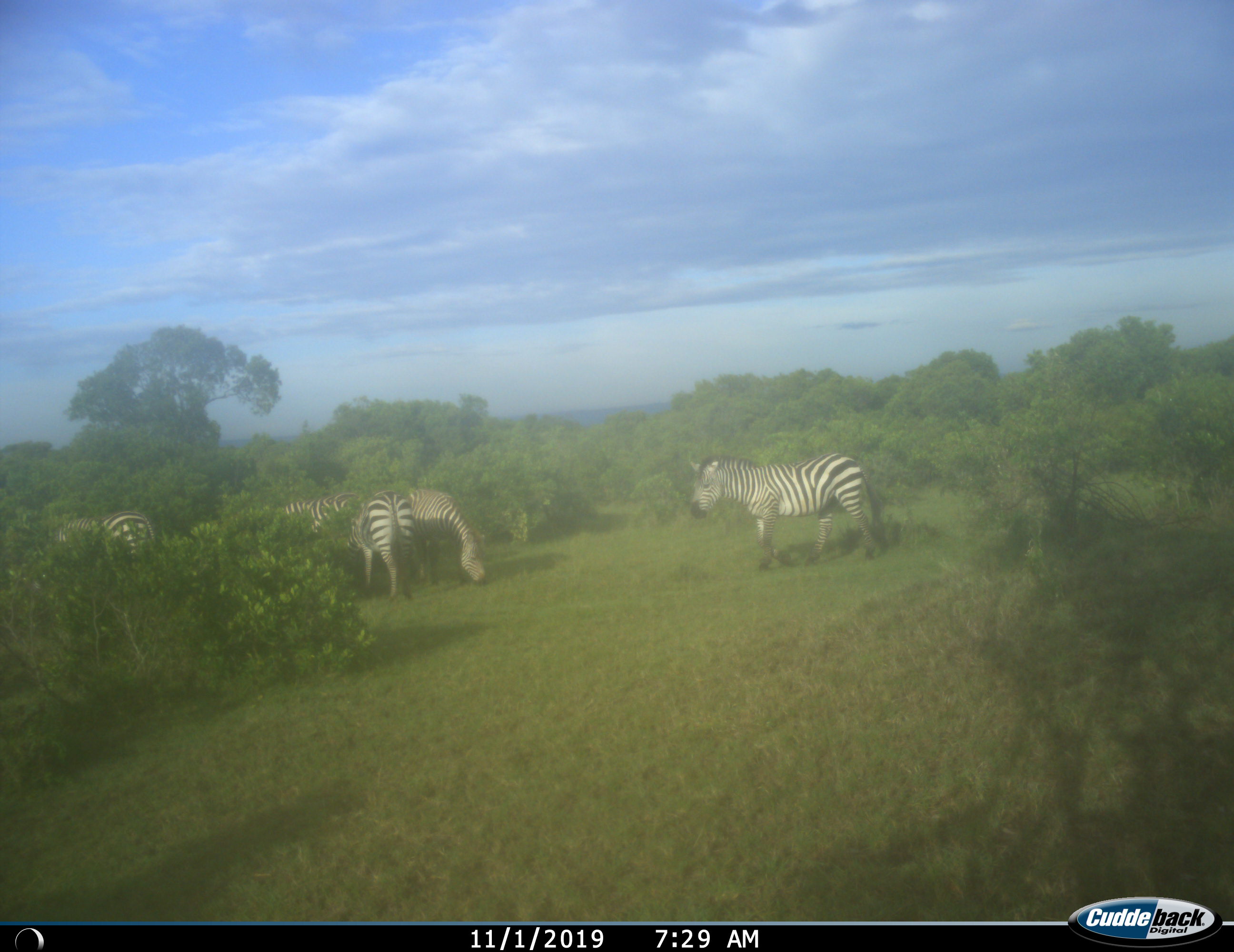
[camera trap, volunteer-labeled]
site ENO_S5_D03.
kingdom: Animalia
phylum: Chordata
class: Mammalia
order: Perissodactyla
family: Equidae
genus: Equus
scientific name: Equus quagga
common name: plains zebra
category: zebraplains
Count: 5.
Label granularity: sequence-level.